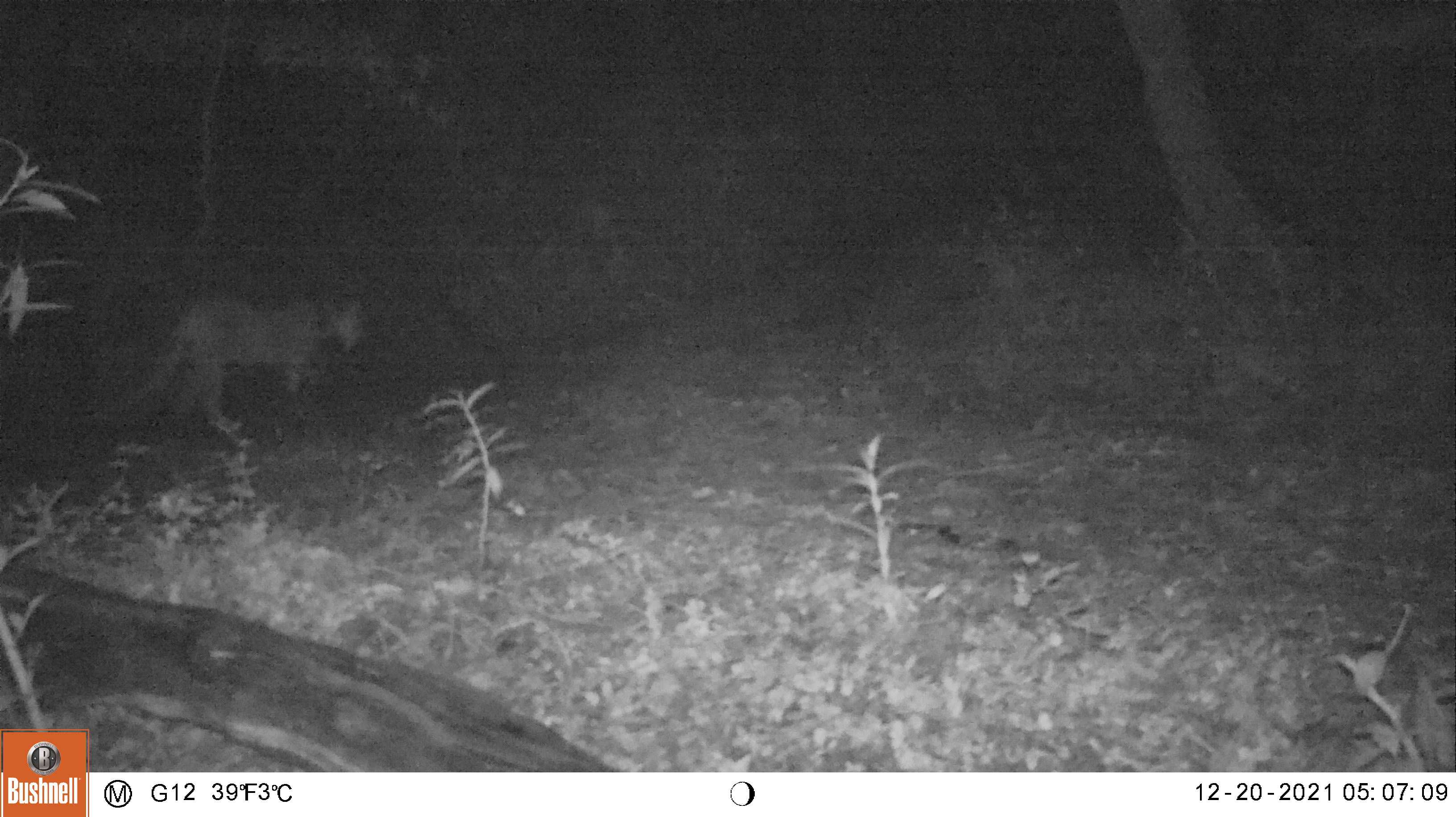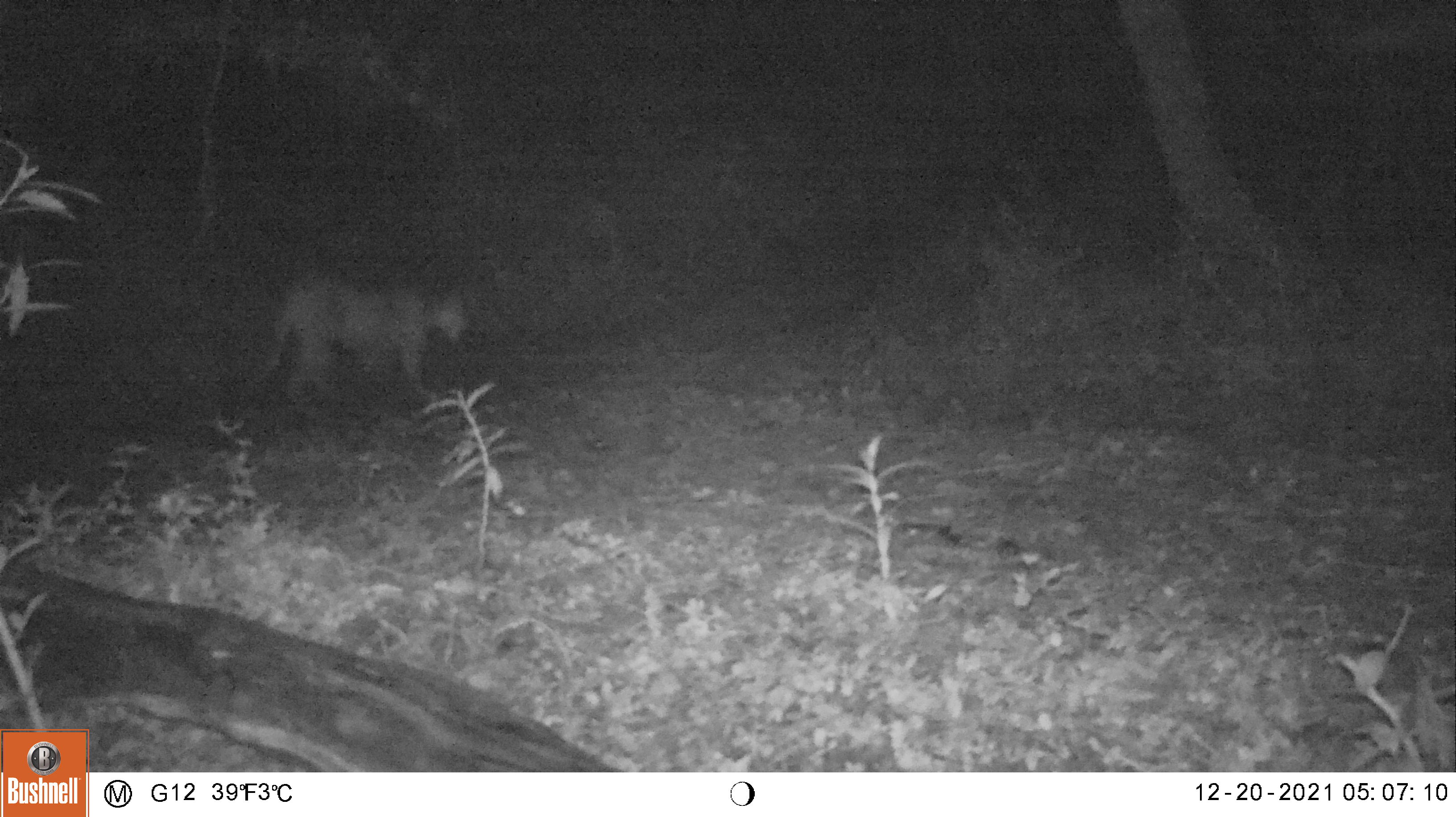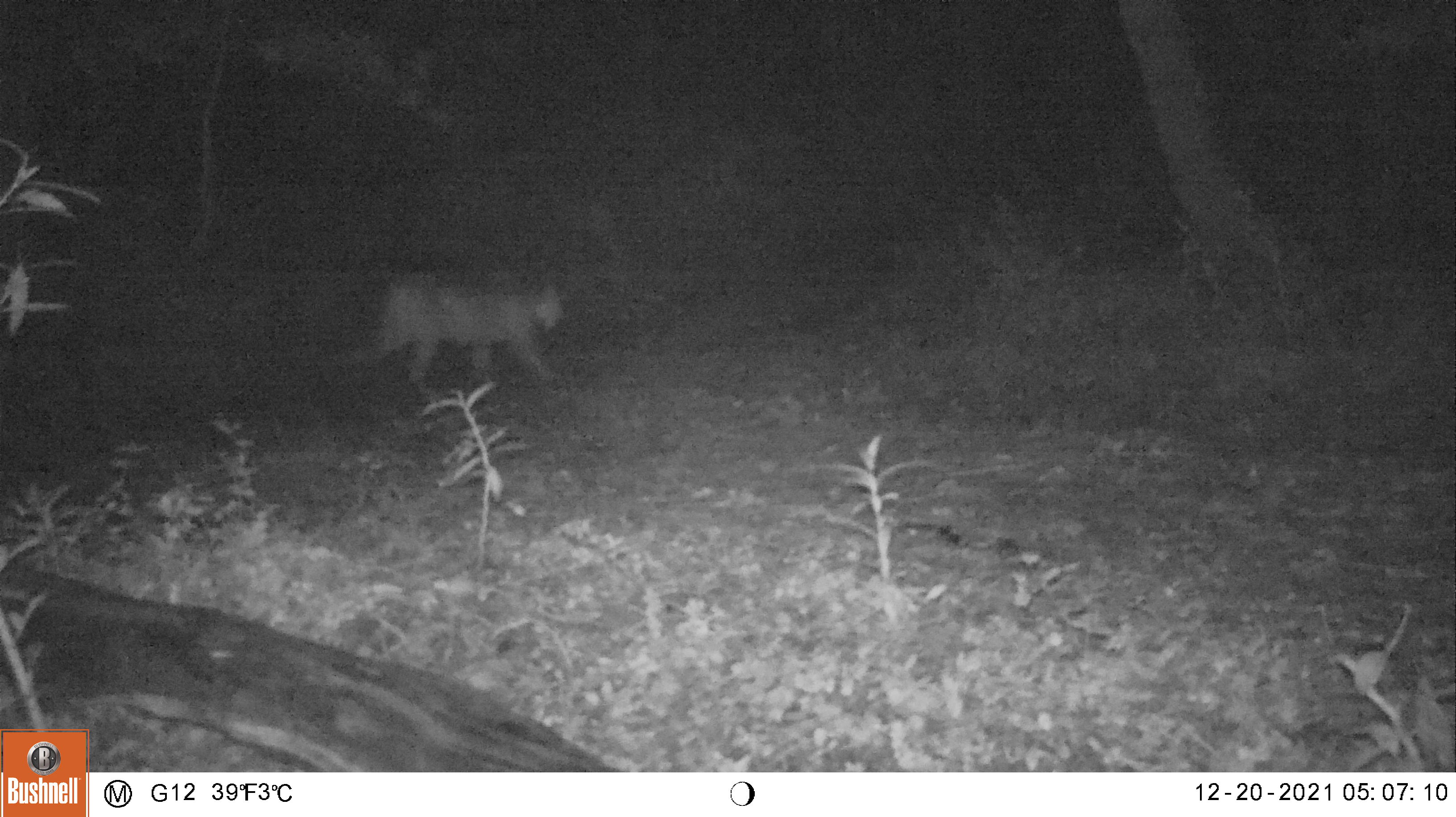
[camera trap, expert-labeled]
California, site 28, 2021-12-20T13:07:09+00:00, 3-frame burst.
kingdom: Animalia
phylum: Chordata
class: Mammalia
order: Carnivora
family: Felidae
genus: Puma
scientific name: Puma concolor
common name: puma